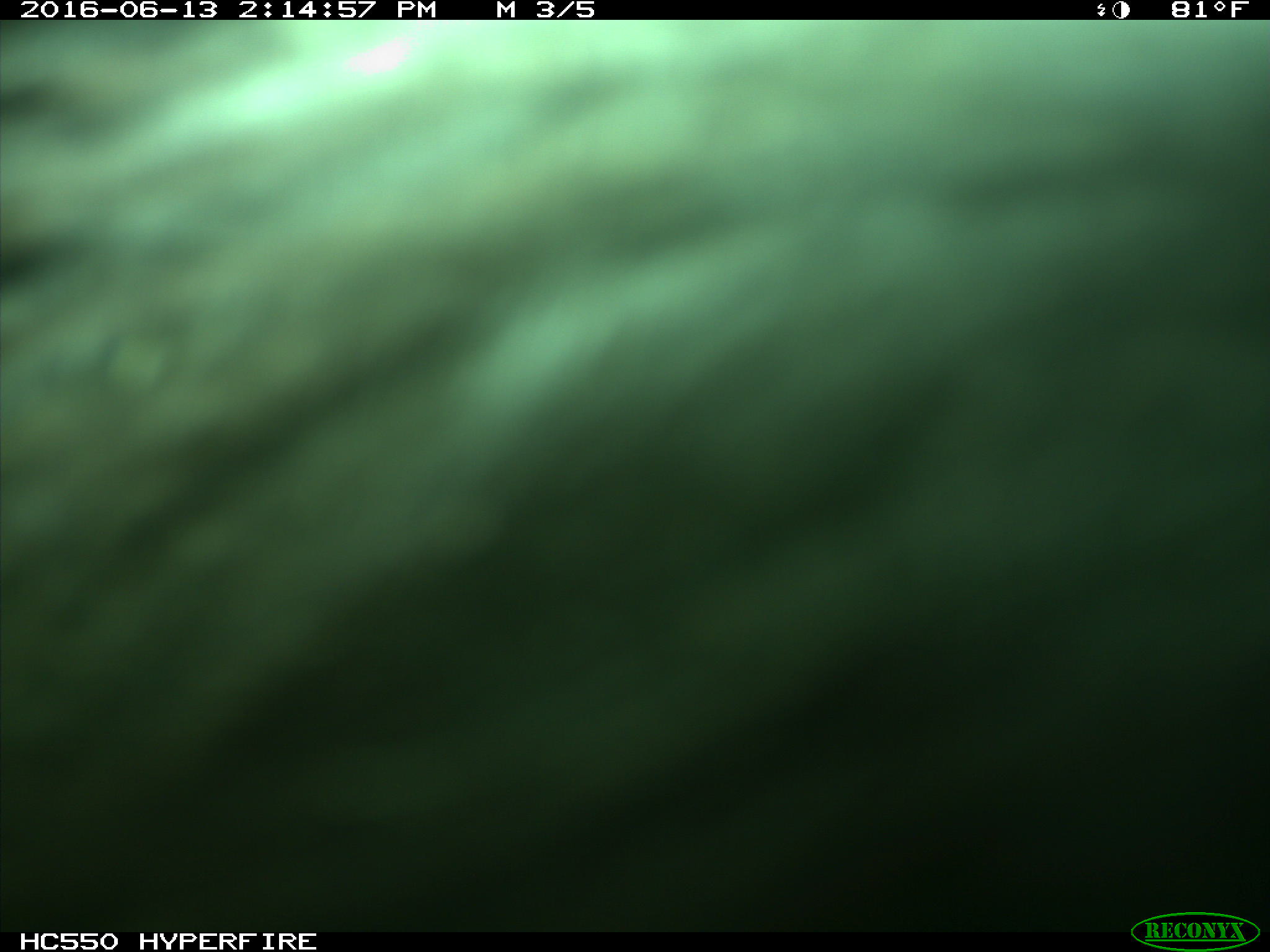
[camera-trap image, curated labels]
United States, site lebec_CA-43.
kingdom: Animalia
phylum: Chordata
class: Mammalia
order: Artiodactyla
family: Bovidae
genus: Bos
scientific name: Bos taurus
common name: domestic cow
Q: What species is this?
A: Bos taurus (domestic cow).